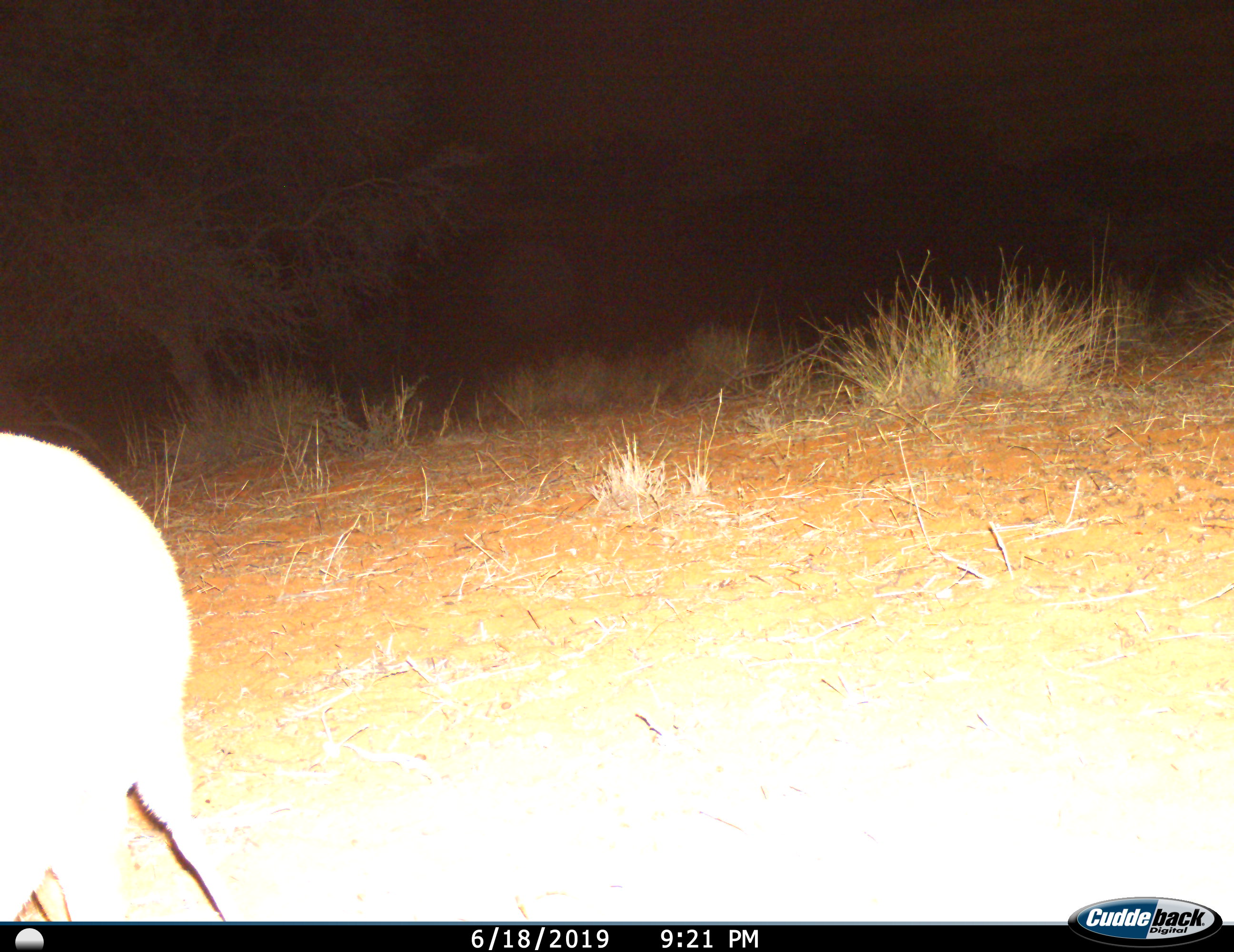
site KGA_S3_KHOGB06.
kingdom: Animalia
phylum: Chordata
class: Mammalia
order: Artiodactyla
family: Bovidae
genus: Raphicerus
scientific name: Raphicerus campestris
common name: steenbok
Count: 1.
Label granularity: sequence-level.